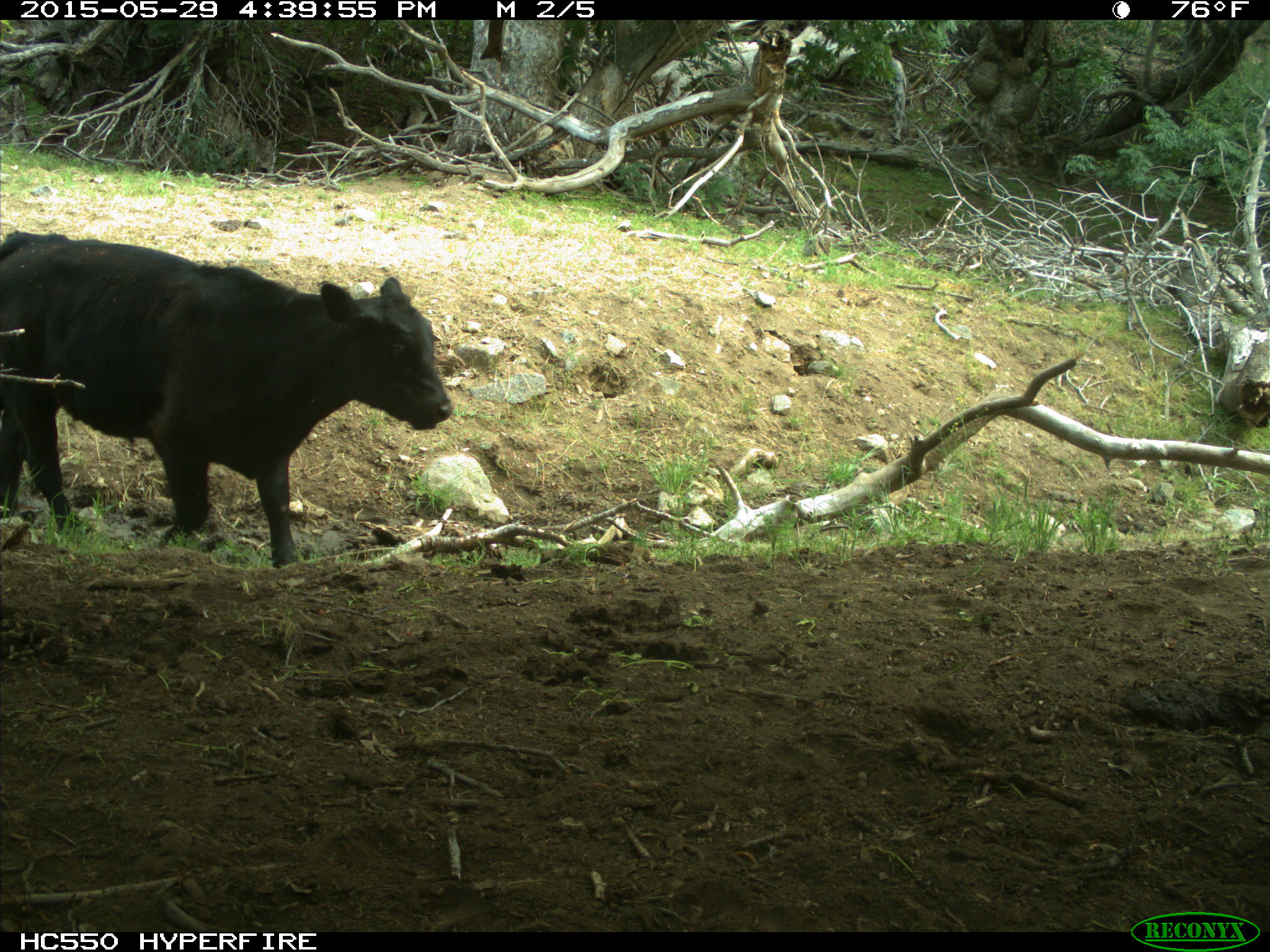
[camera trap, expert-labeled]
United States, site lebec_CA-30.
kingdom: Animalia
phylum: Chordata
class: Mammalia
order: Artiodactyla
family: Bovidae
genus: Bos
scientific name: Bos taurus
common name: domestic cow